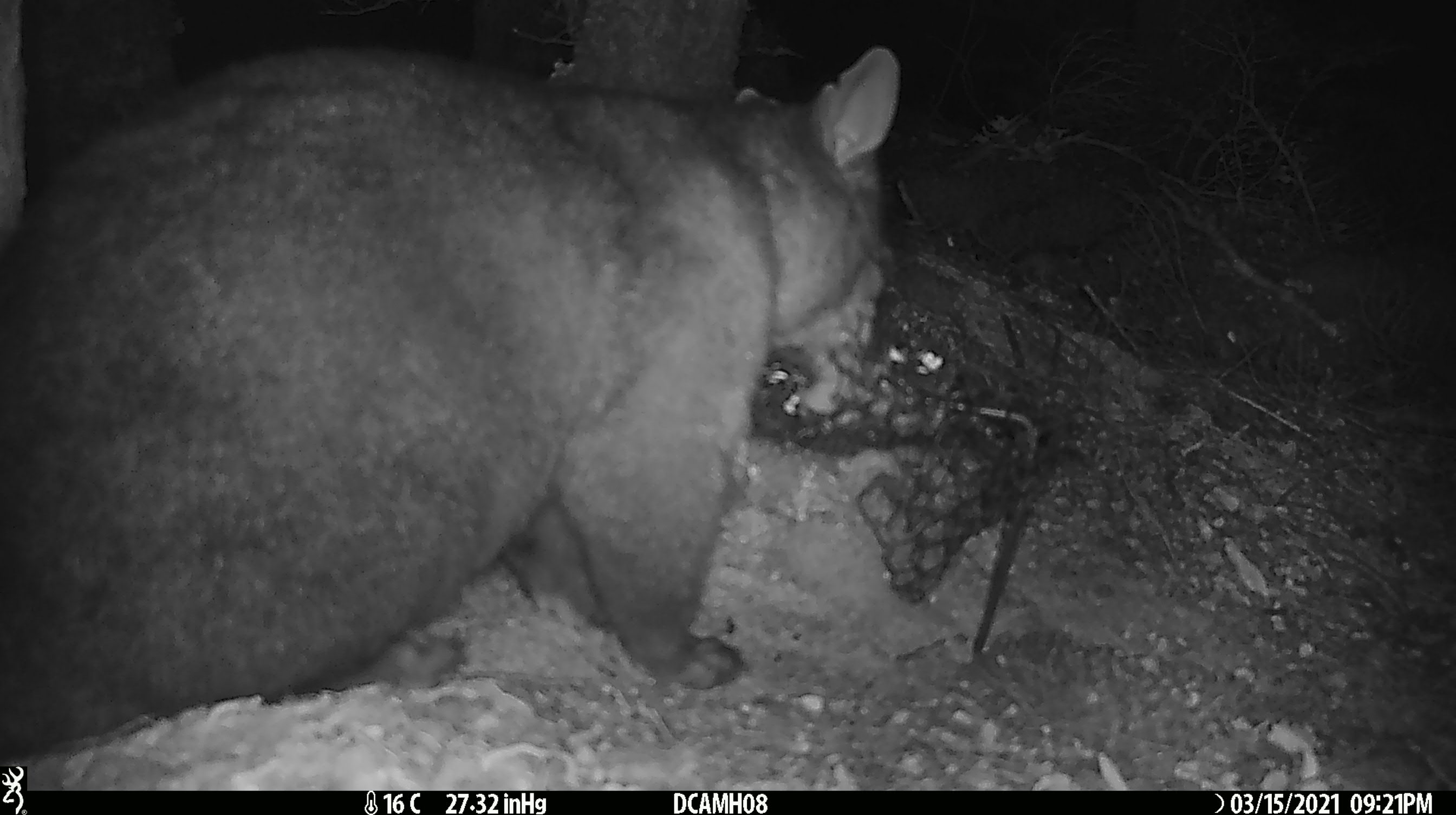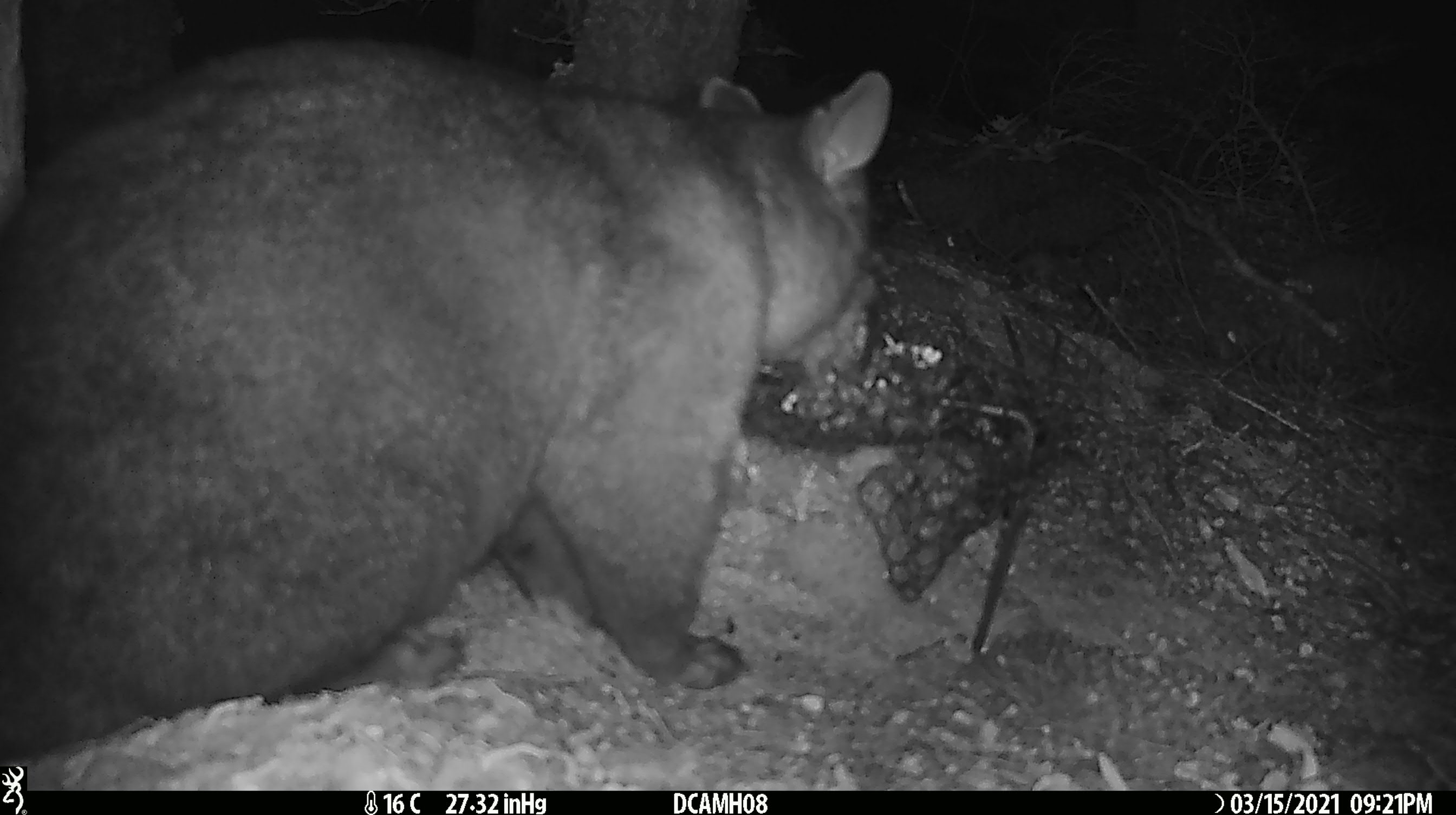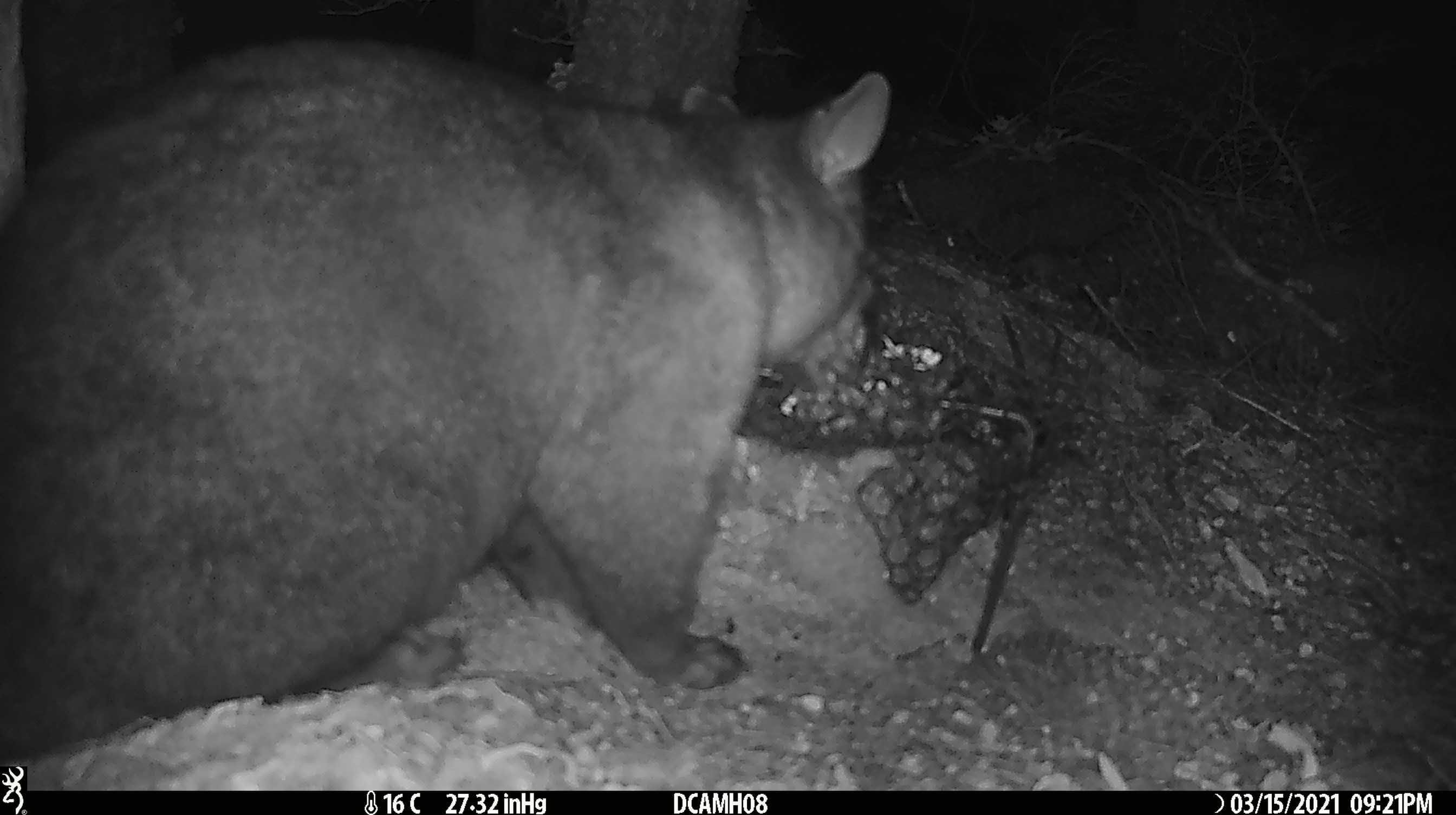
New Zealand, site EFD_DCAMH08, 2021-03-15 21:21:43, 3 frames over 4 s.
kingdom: Animalia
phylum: Chordata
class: Mammalia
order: Diprotodontia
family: Phalangeridae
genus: Trichosurus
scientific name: Trichosurus vulpecula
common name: common brushtail possum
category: possum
Possum (common brushtail possum) (Trichosurus vulpecula).